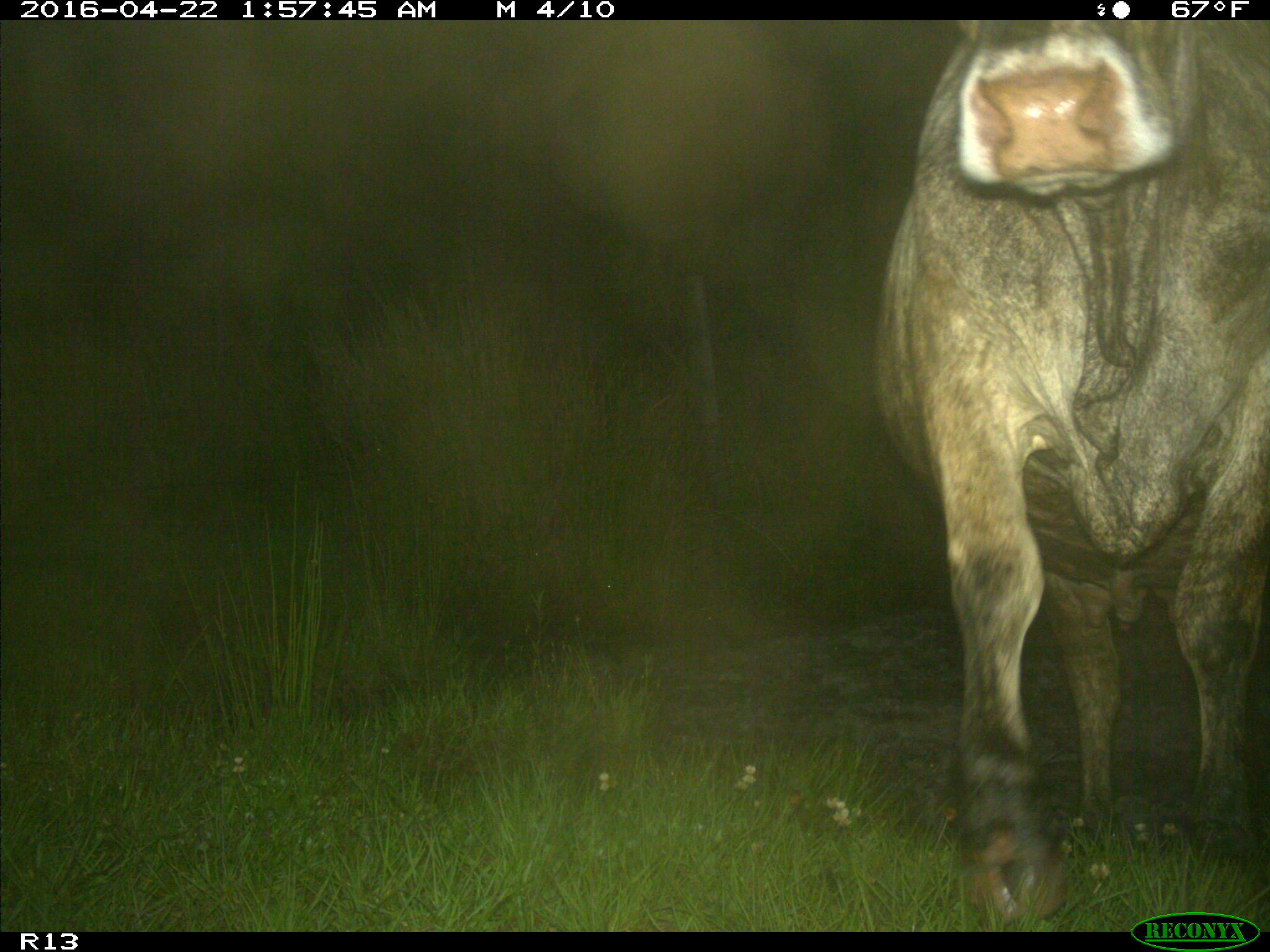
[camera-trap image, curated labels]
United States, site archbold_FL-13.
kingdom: Animalia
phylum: Chordata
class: Mammalia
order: Artiodactyla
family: Bovidae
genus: Bos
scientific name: Bos taurus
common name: domestic cow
Bos taurus (domestic cow).